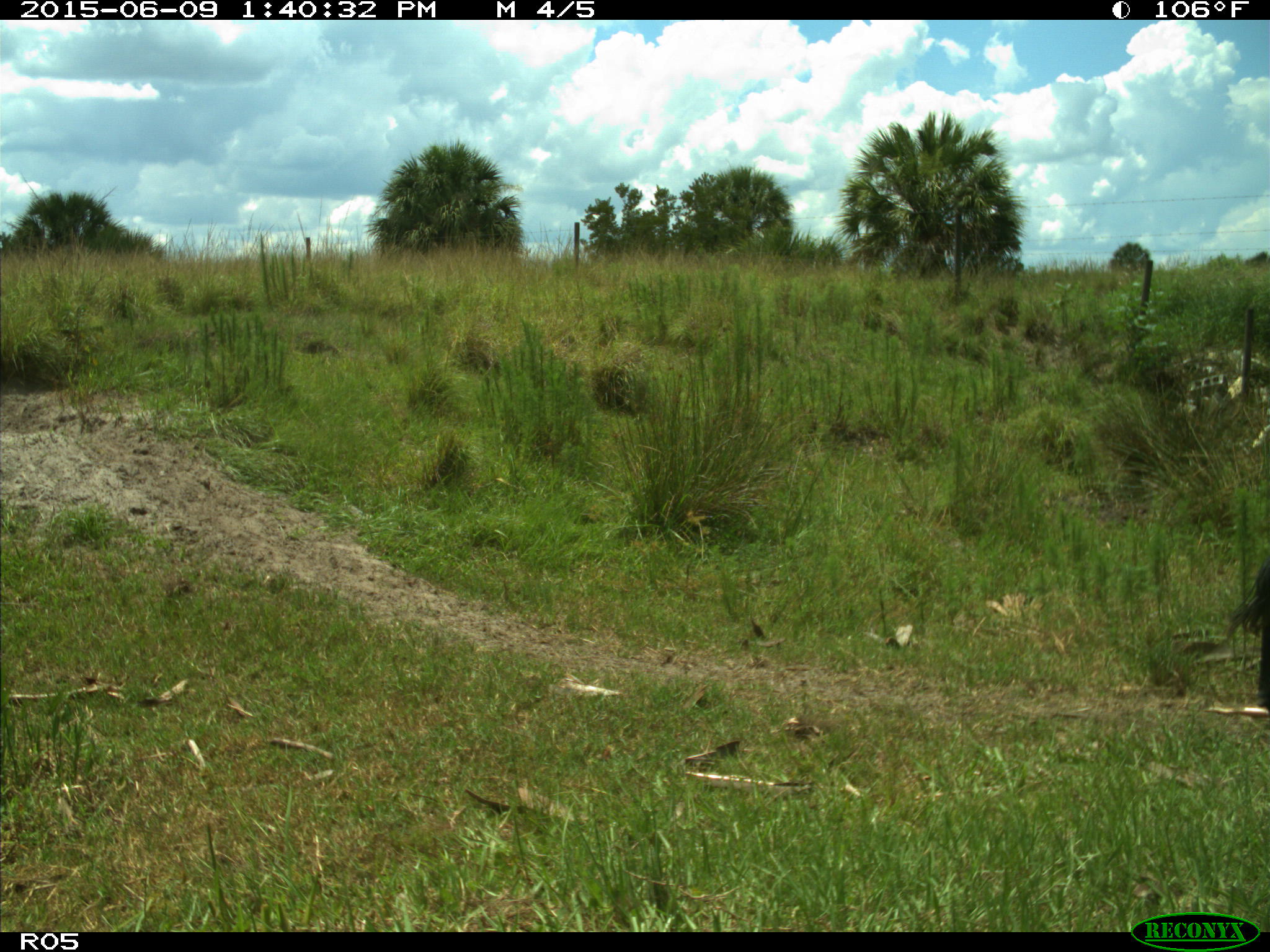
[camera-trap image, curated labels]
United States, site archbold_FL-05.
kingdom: Animalia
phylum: Chordata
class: Mammalia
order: Artiodactyla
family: Bovidae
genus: Bos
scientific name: Bos taurus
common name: domestic cow